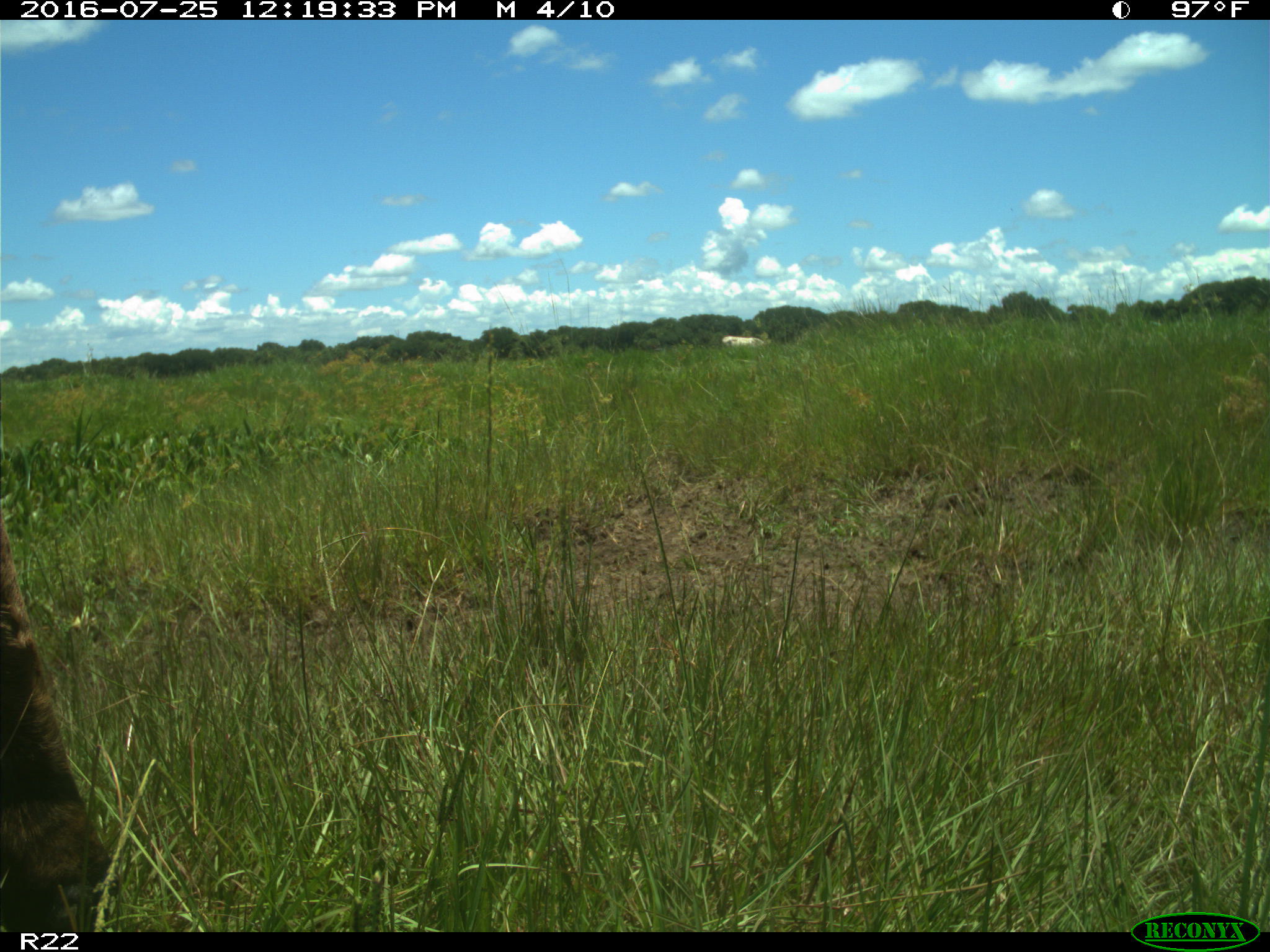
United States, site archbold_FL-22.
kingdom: Animalia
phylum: Chordata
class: Mammalia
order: Artiodactyla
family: Bovidae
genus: Bos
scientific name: Bos taurus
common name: domestic cow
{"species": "Bos taurus (domestic cow)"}